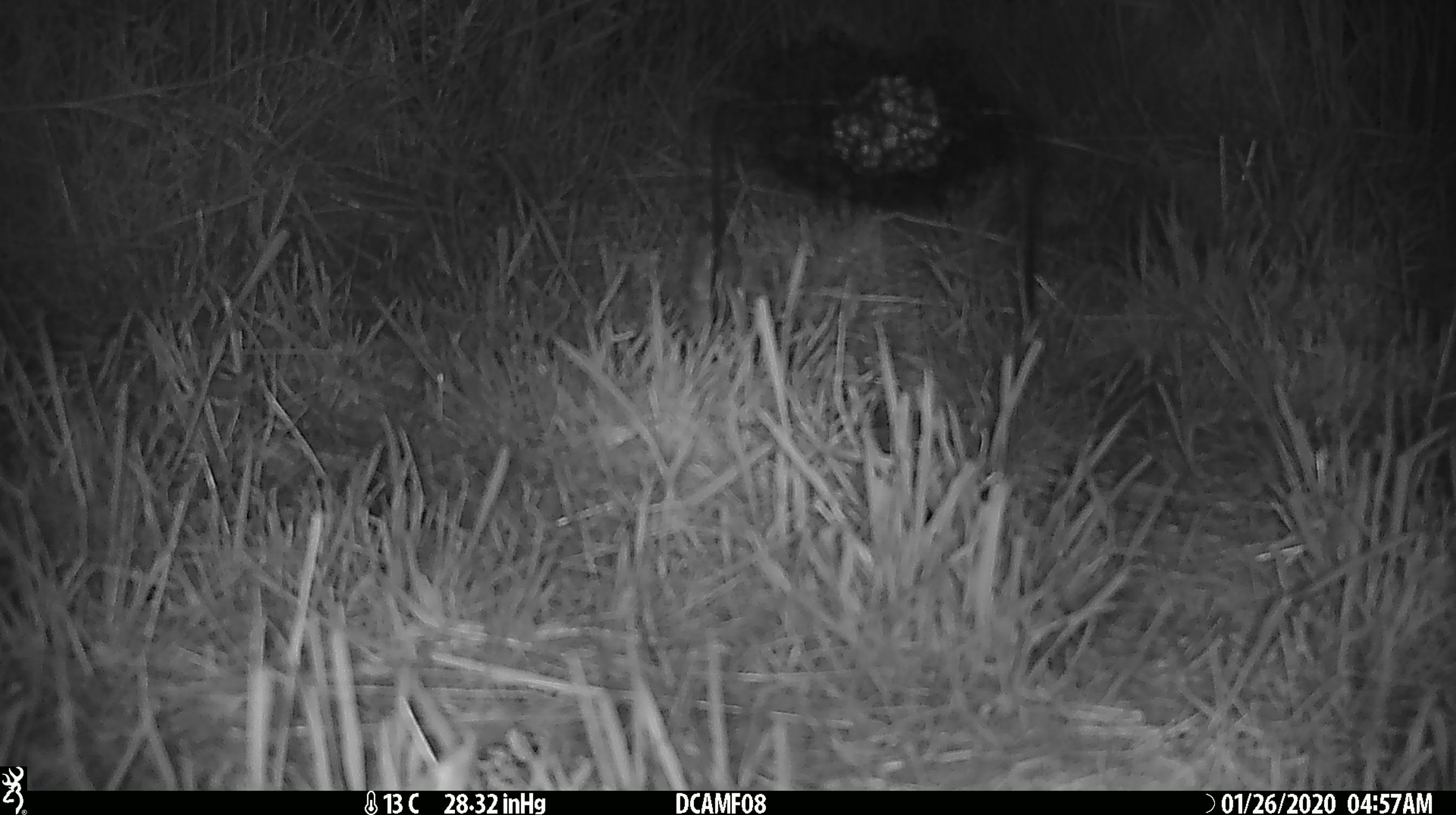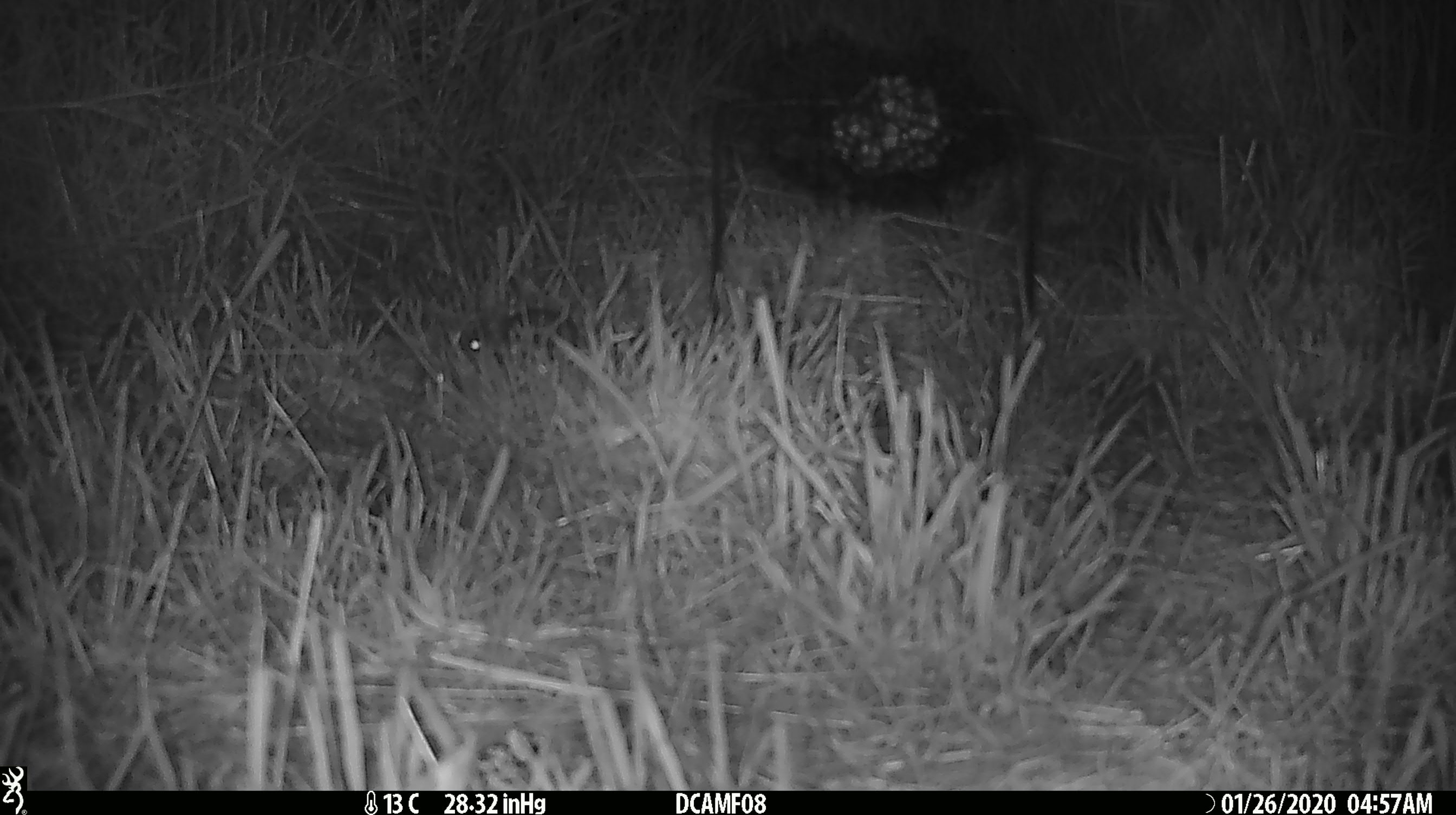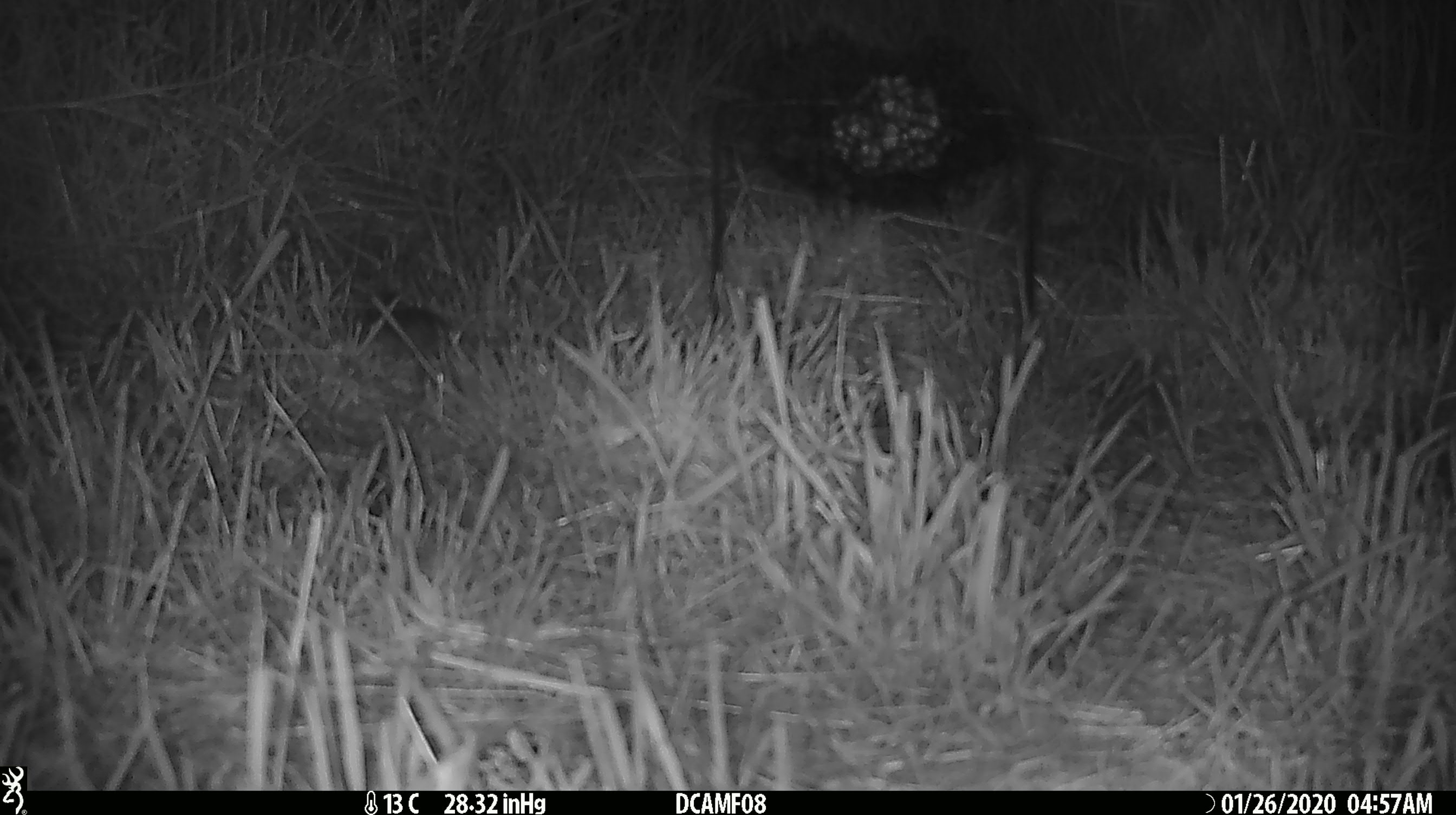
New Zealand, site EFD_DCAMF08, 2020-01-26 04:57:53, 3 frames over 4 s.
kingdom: Animalia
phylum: Chordata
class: Mammalia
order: Rodentia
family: Muridae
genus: Mus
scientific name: Mus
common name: mouse